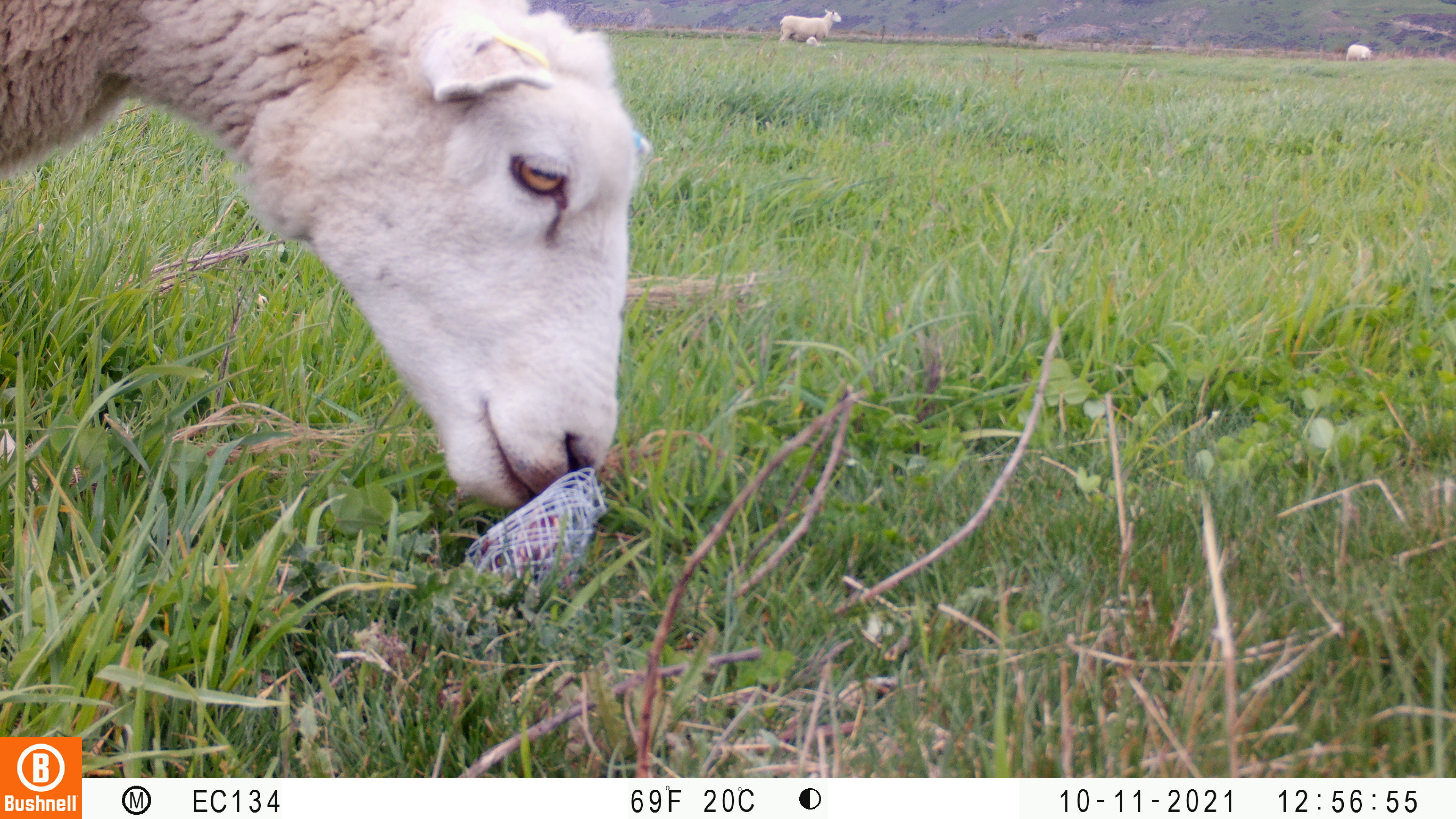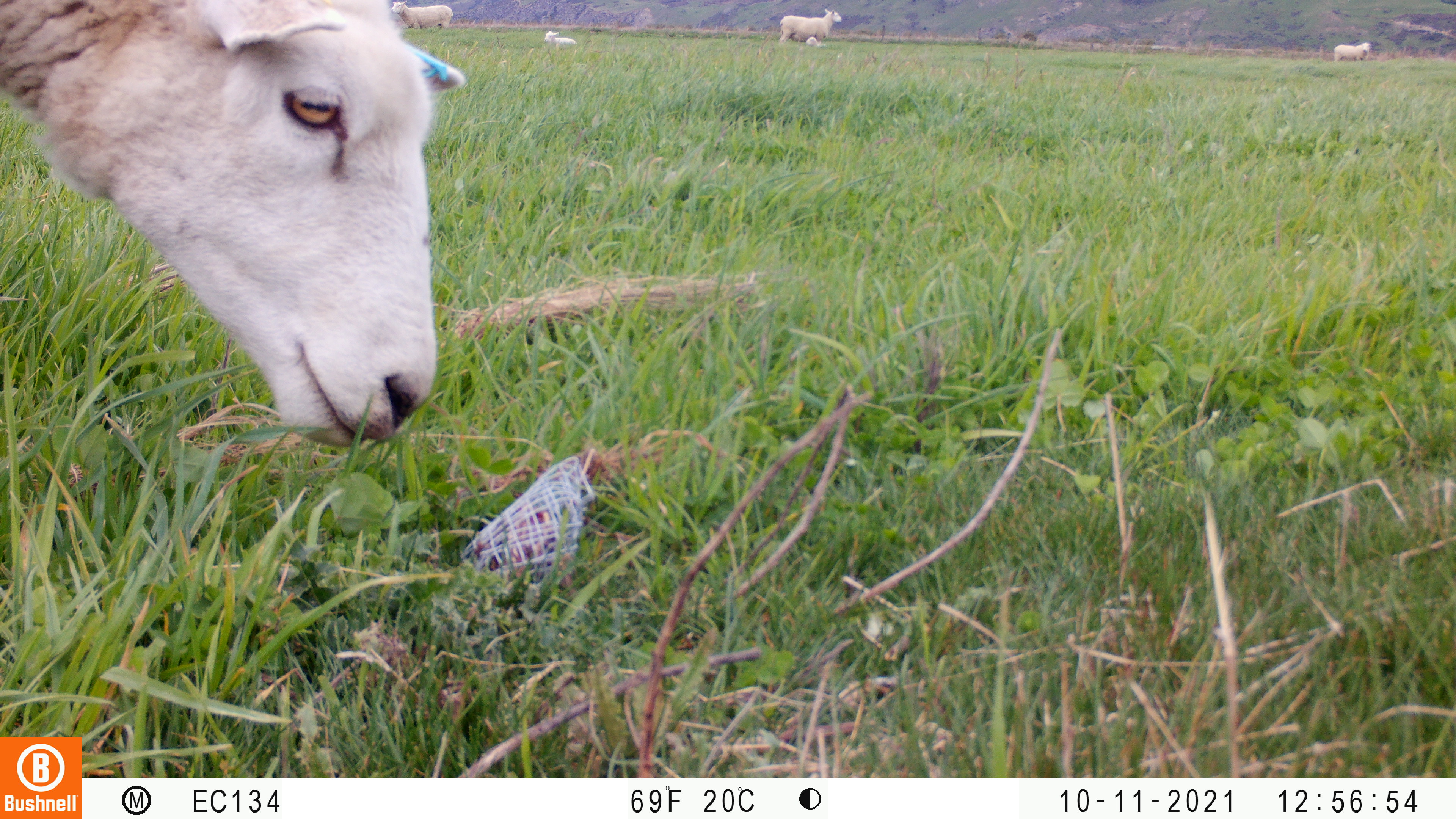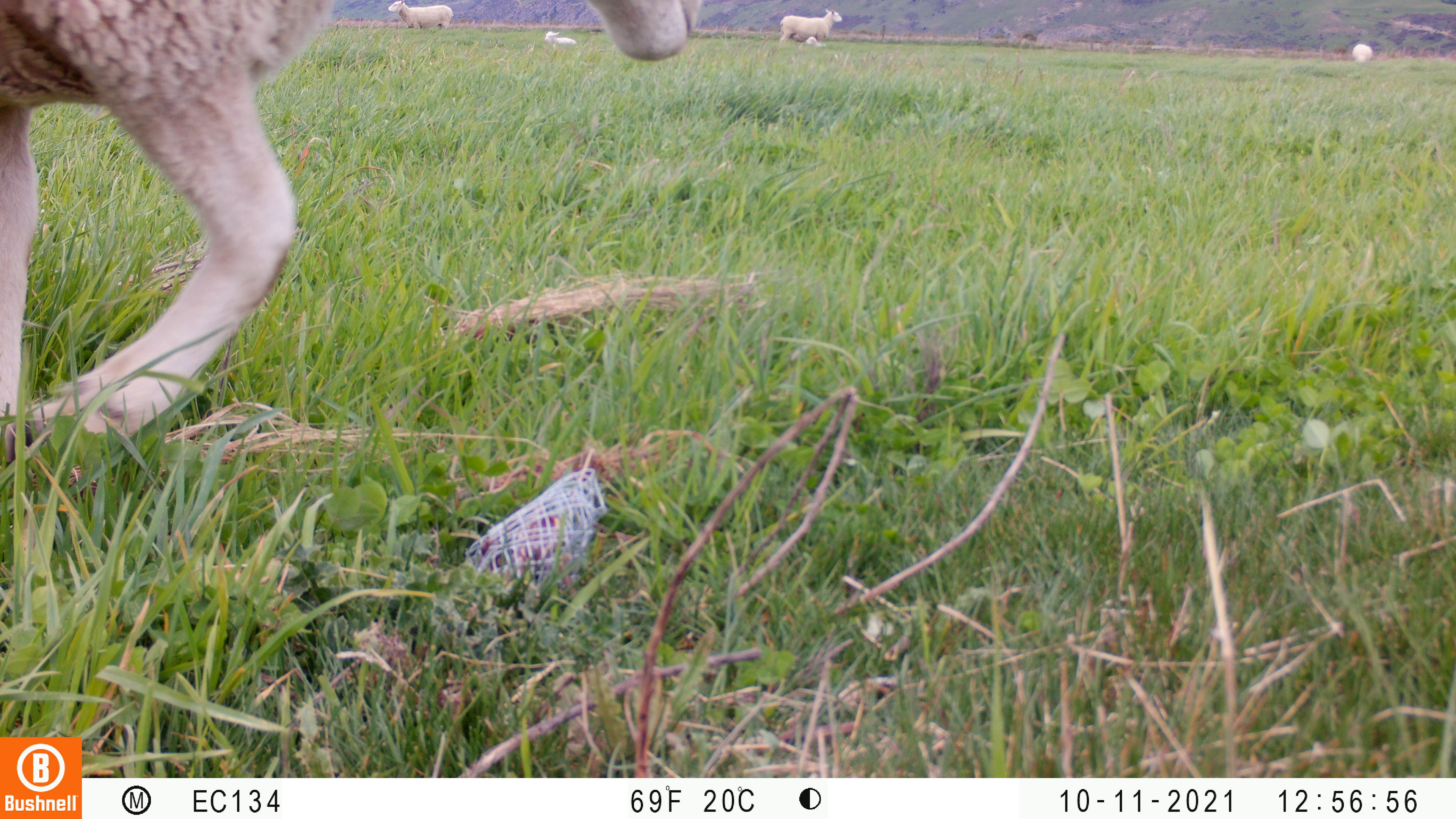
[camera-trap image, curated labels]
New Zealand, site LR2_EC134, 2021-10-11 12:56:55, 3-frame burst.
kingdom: Animalia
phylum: Chordata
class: Mammalia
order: Artiodactyla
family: Bovidae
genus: Bos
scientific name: Bos taurus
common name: domestic cow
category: cow